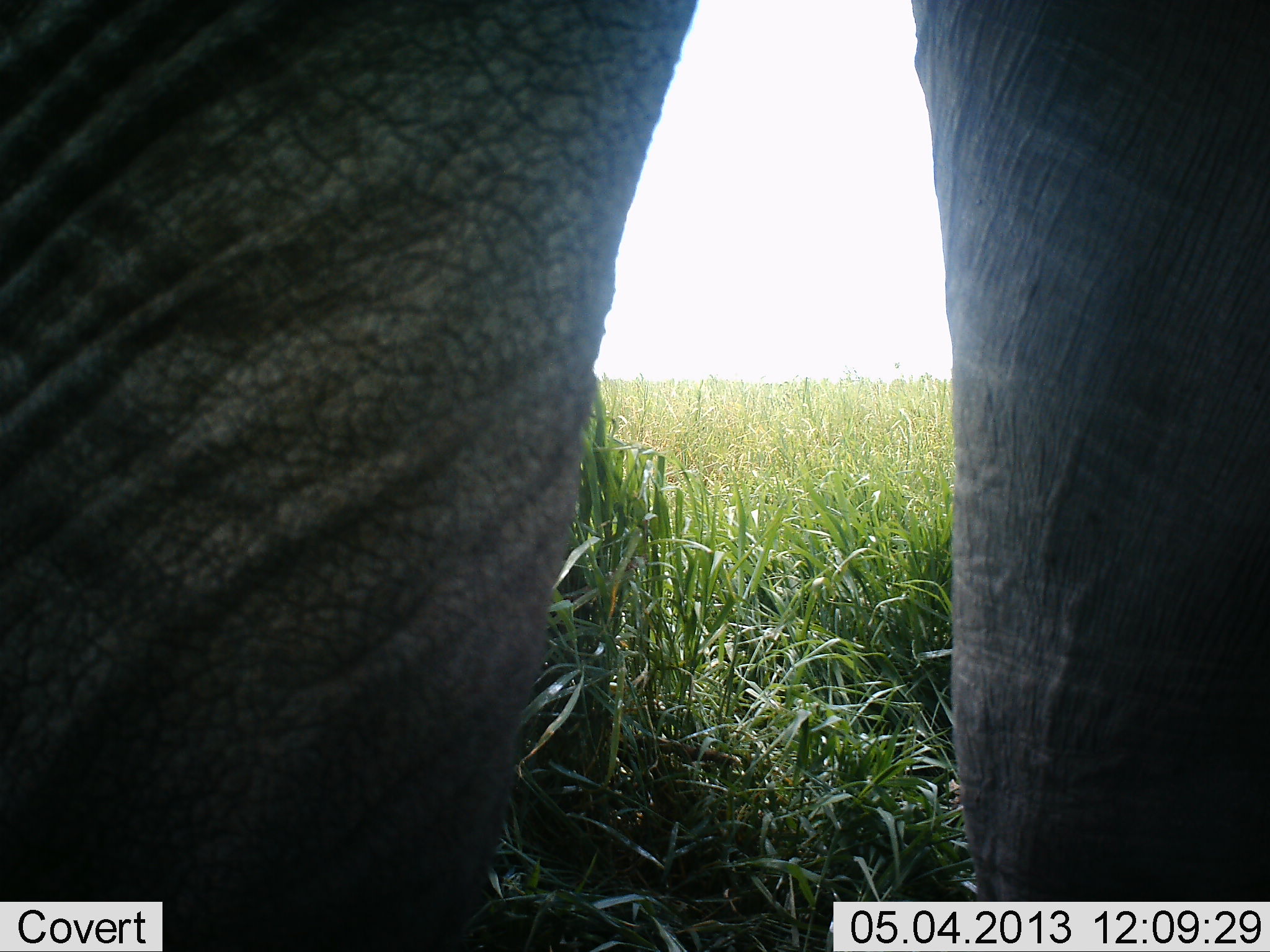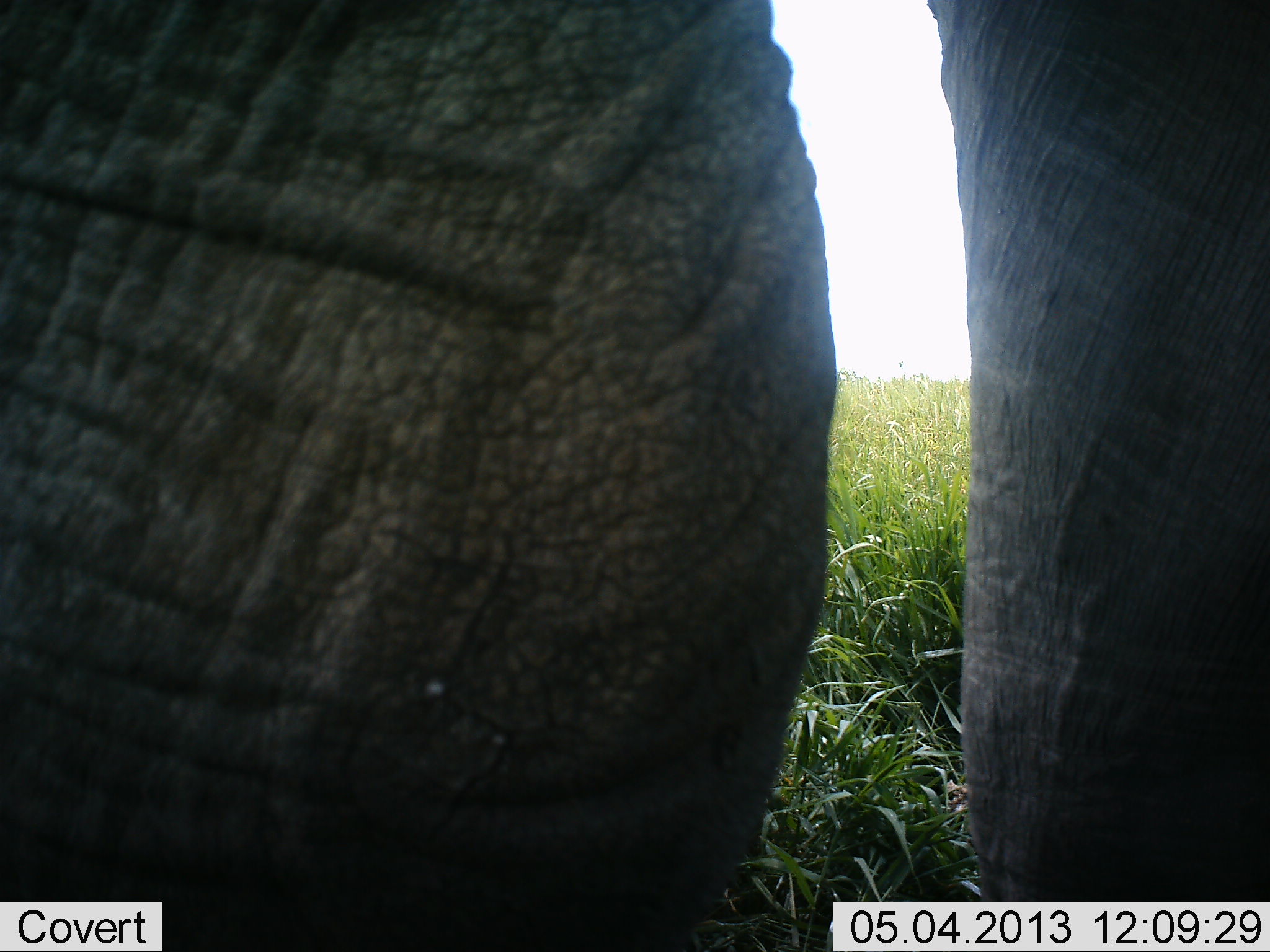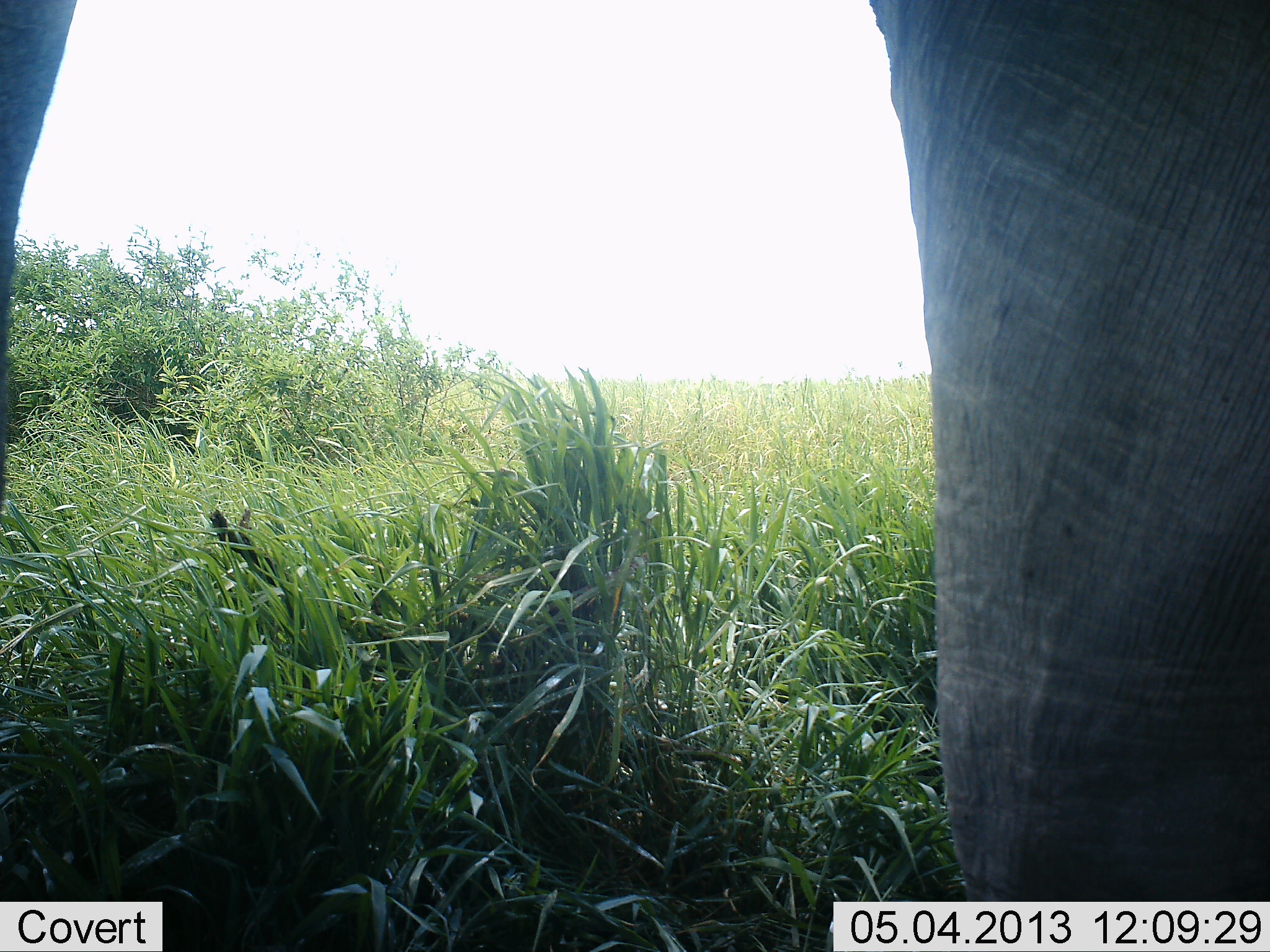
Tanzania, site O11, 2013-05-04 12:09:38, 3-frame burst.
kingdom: Animalia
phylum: Chordata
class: Mammalia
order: Proboscidea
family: Elephantidae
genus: Loxodonta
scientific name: Loxodonta africana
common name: african bush elephant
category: elephant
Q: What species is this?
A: Elephant (african bush elephant) (Loxodonta africana).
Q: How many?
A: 1.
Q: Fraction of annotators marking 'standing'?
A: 68%.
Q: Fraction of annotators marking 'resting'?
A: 0%.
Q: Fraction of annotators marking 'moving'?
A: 26%.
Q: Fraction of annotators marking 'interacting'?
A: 0%.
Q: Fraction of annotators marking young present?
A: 0%.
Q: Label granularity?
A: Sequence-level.